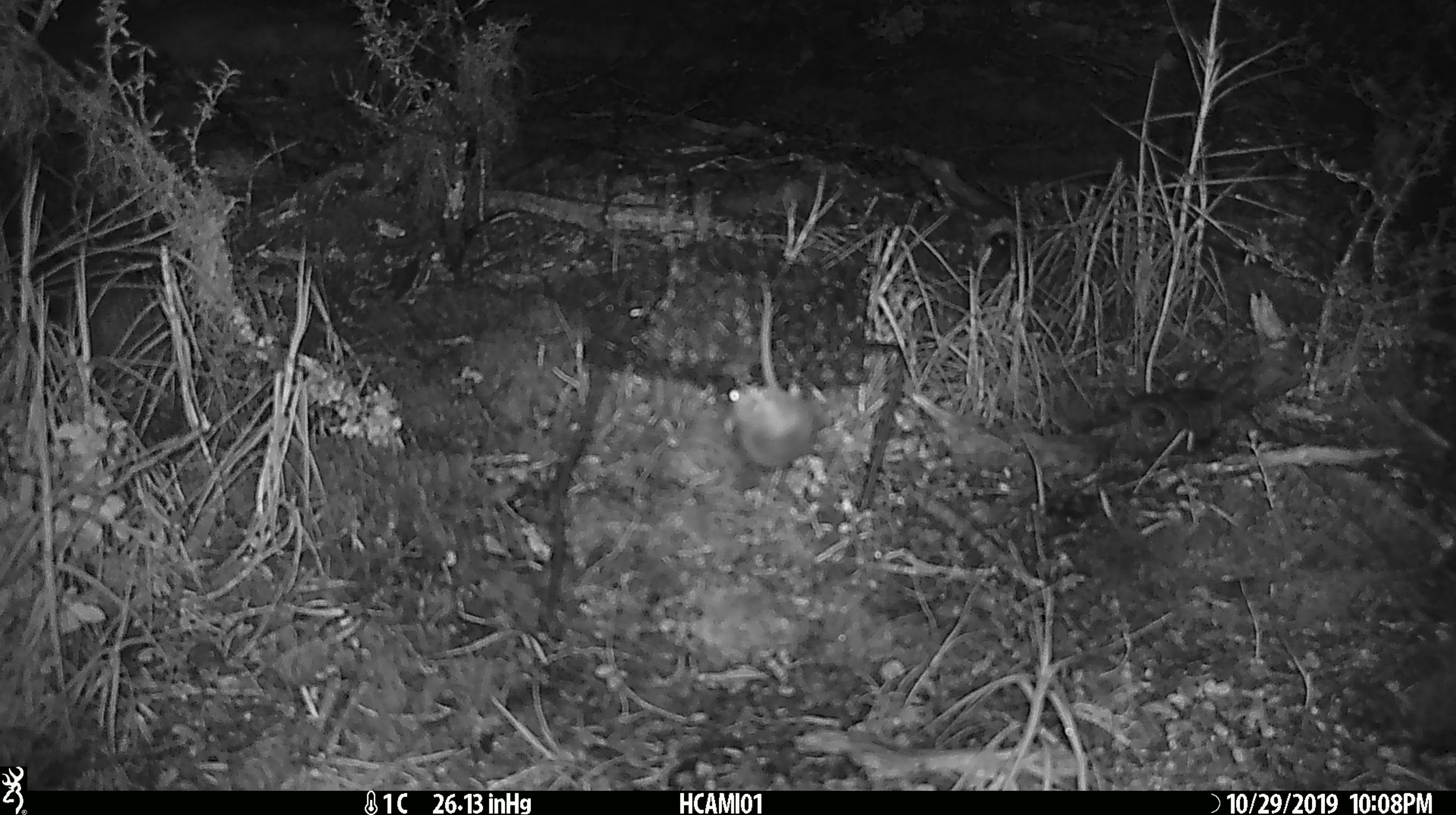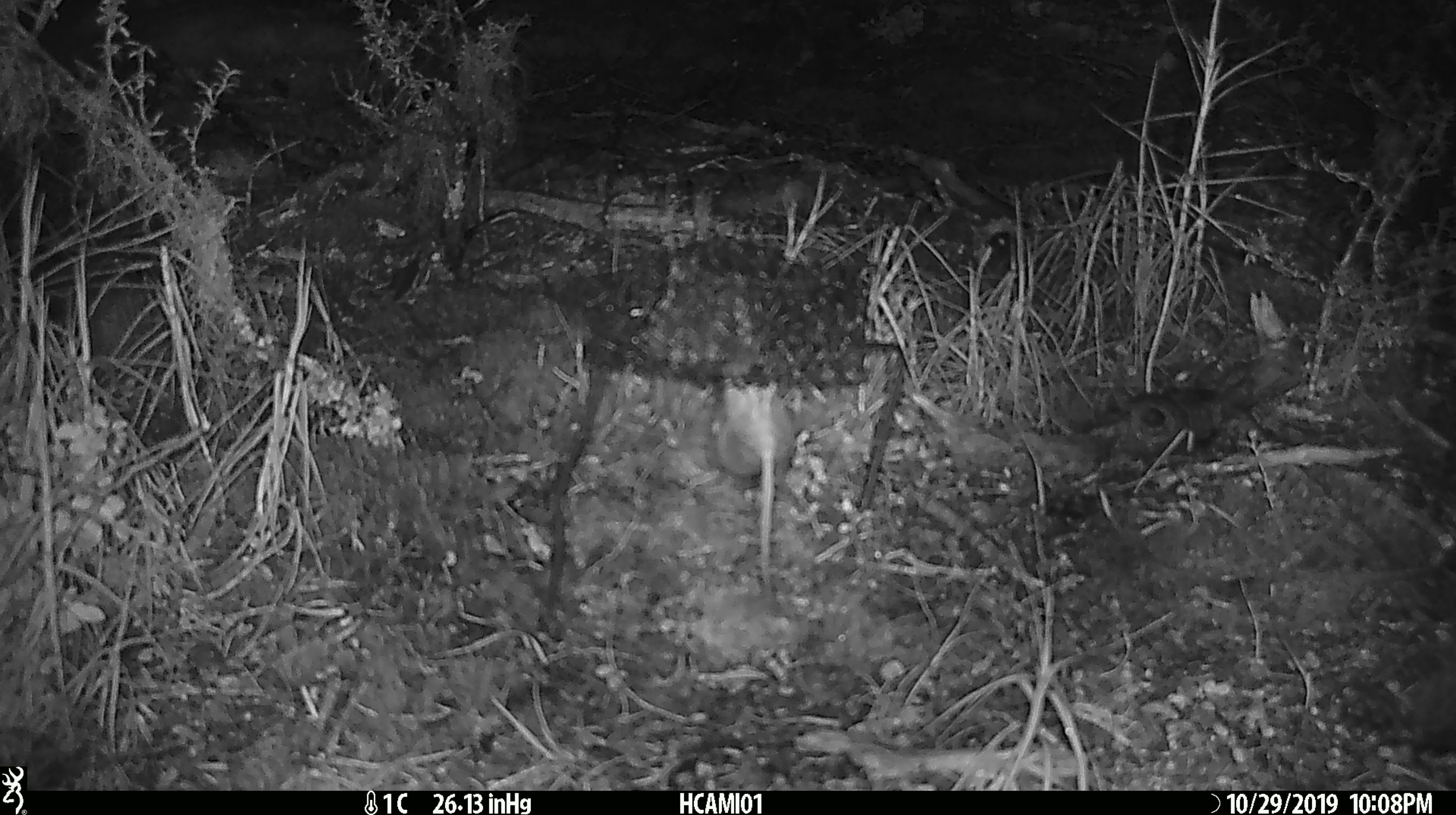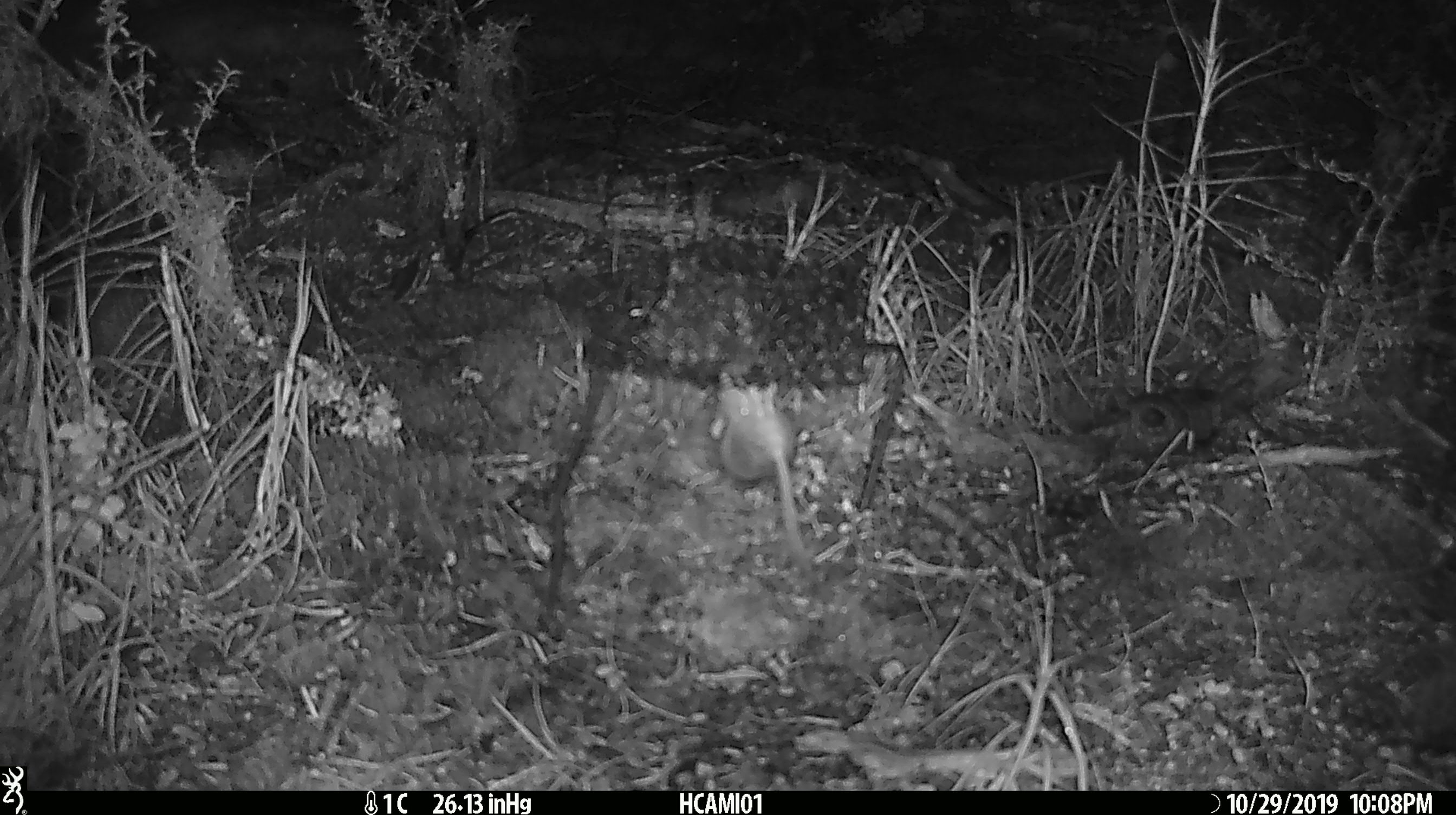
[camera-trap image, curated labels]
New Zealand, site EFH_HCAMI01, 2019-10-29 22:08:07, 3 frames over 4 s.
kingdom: Animalia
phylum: Chordata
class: Mammalia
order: Rodentia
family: Muridae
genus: Mus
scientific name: Mus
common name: mouse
Mouse (Mus).